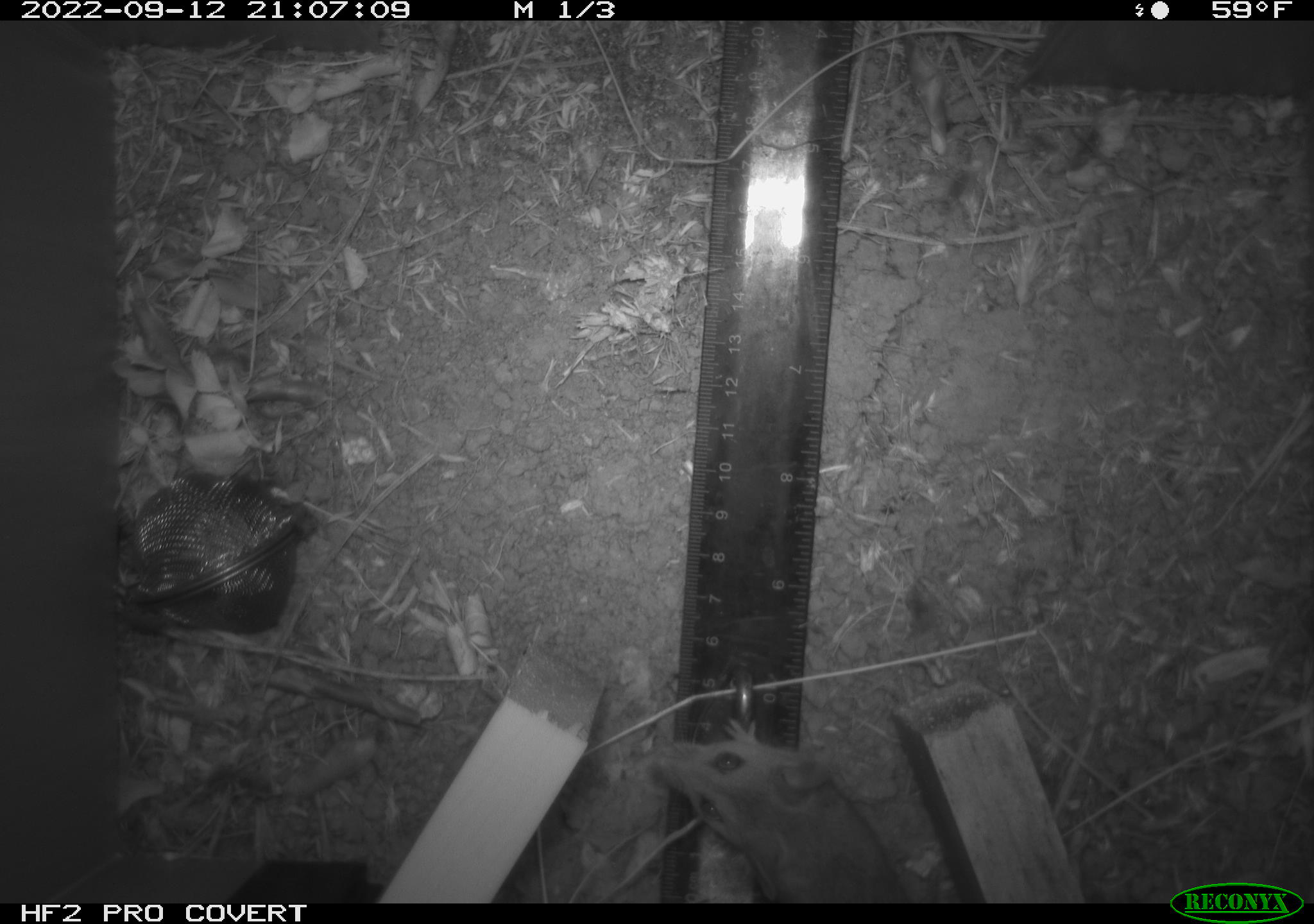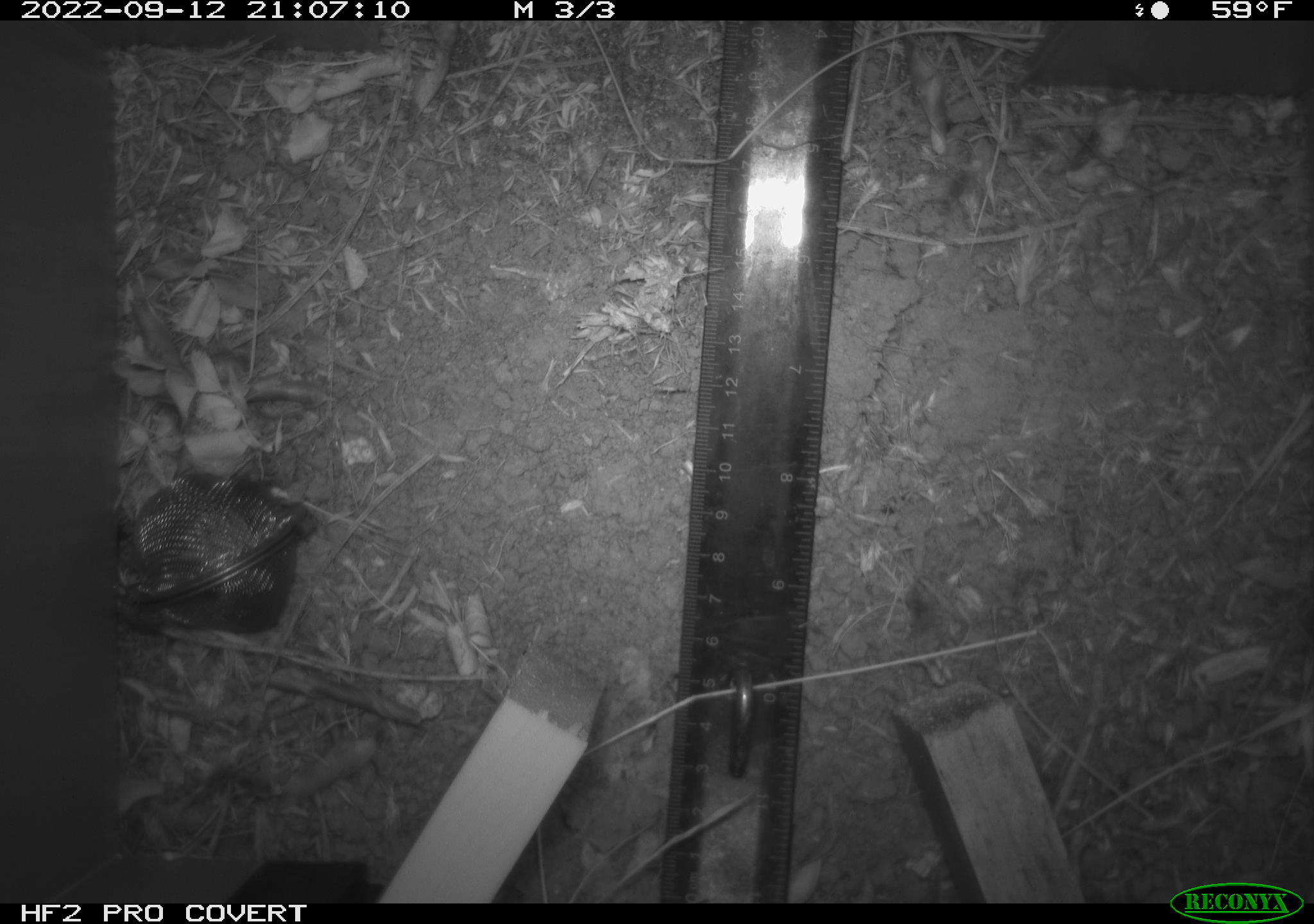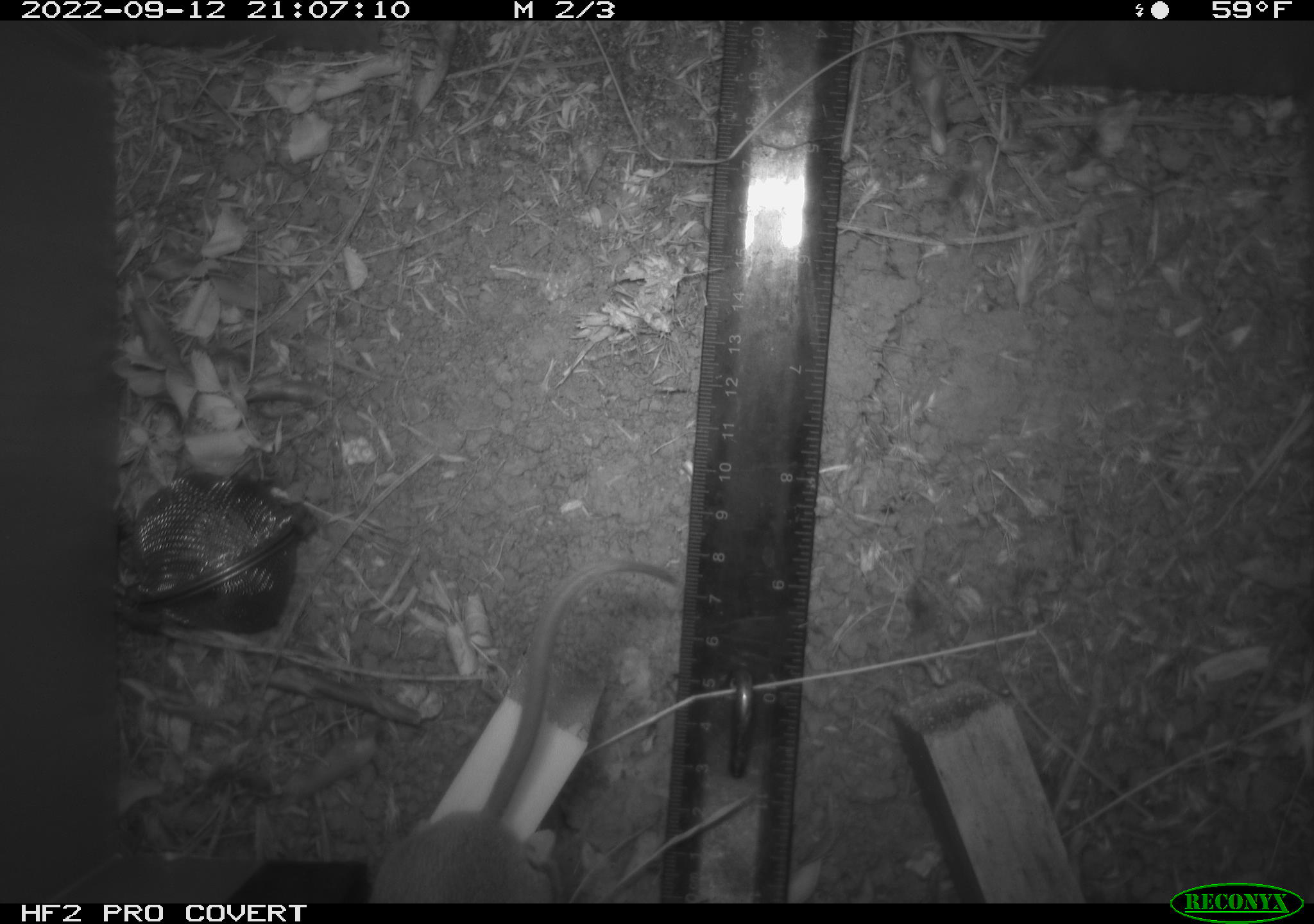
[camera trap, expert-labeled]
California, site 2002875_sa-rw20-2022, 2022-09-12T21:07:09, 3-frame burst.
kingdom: Animalia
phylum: Chordata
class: Mammalia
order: Rodentia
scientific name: Rodentia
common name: mouse species